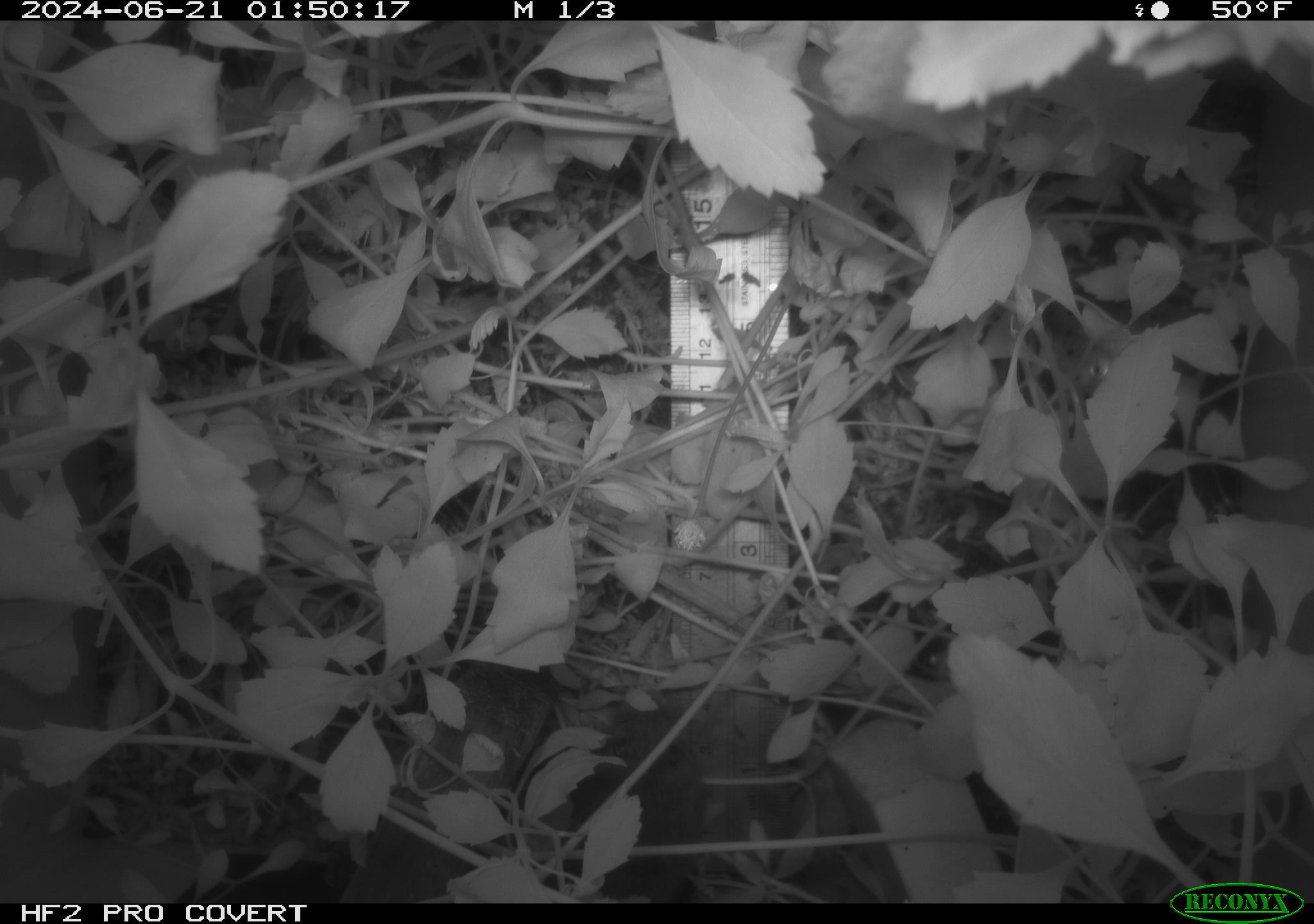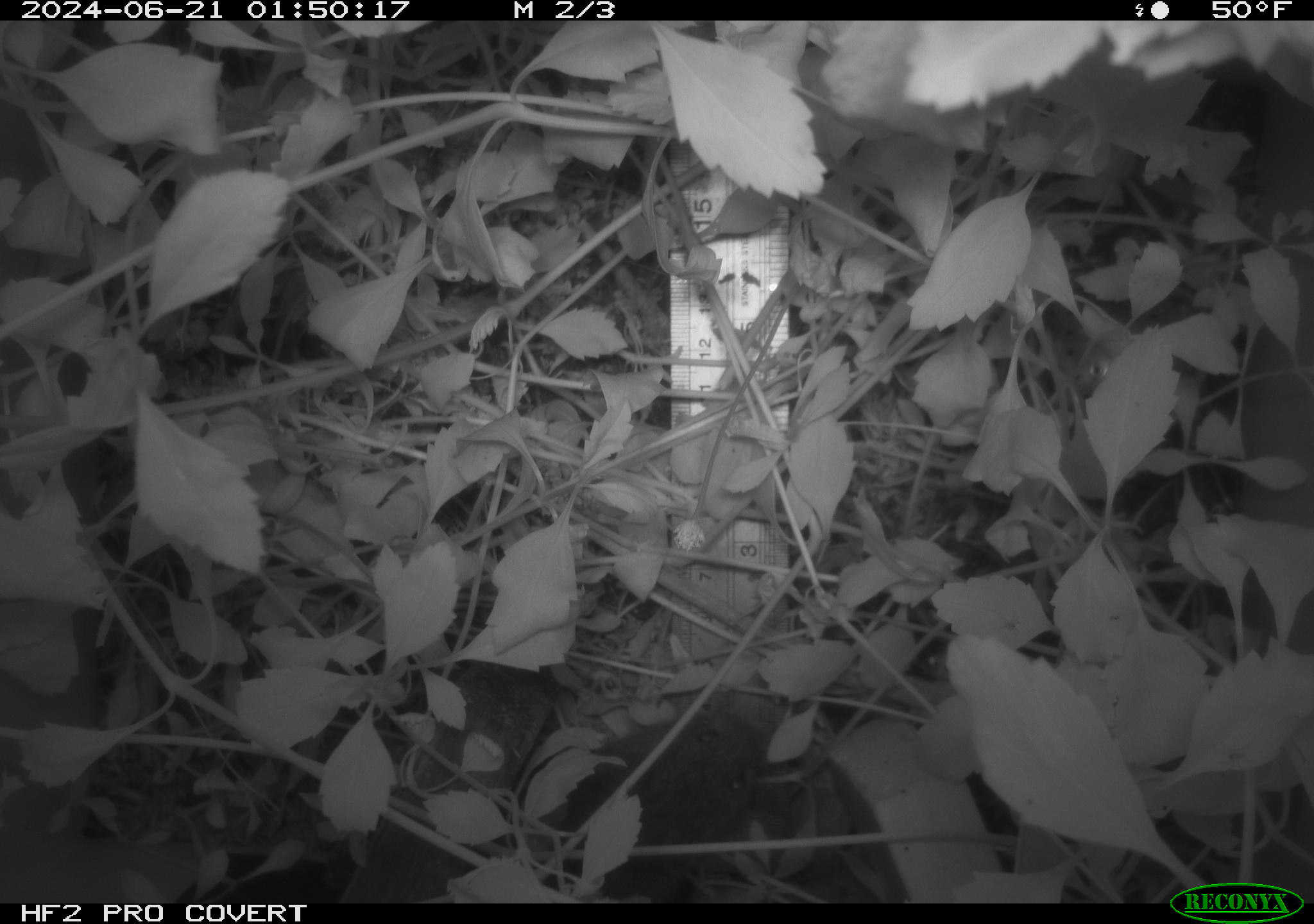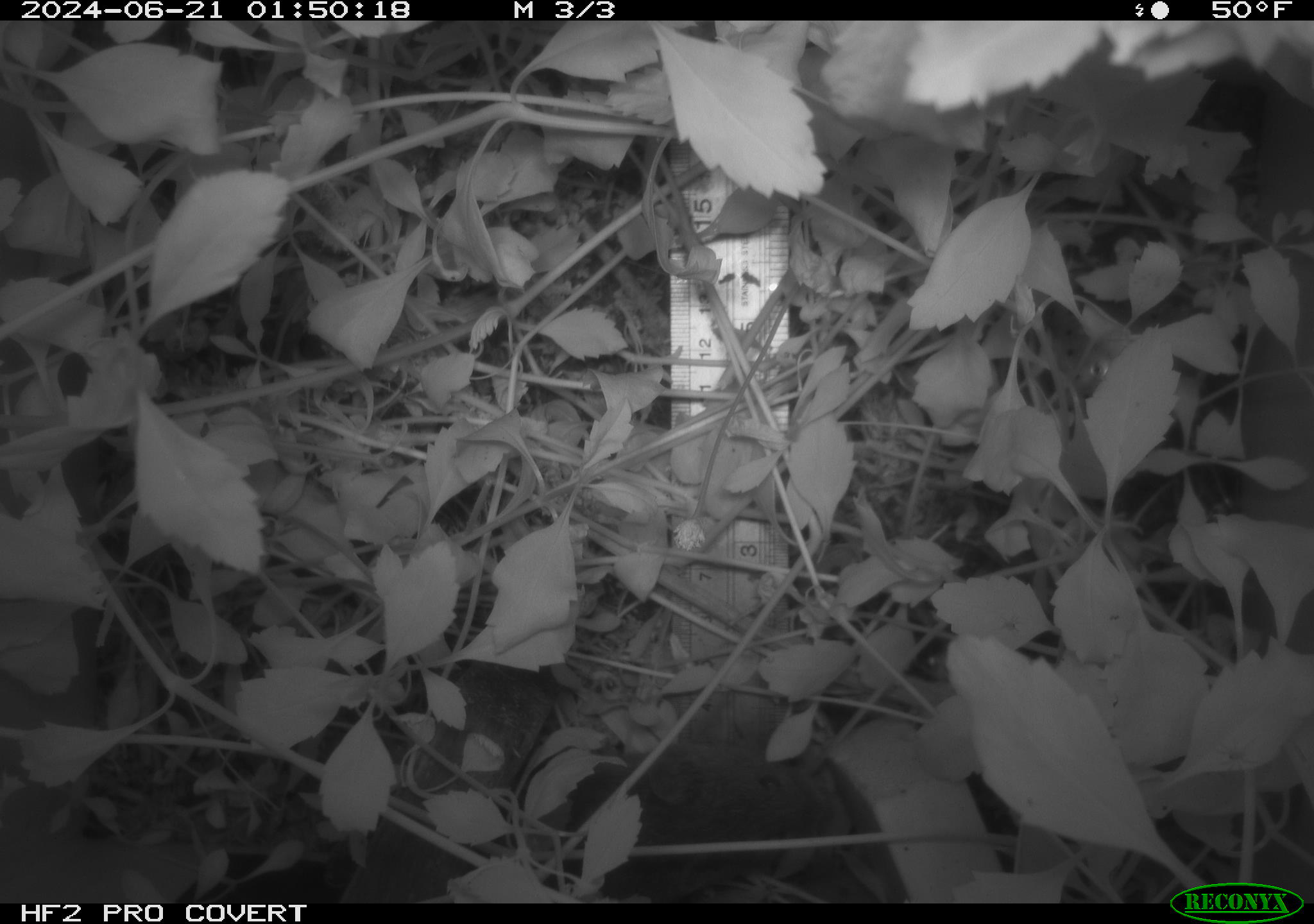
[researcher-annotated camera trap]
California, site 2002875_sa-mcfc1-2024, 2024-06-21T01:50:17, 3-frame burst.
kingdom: Animalia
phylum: Chordata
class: Mammalia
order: Rodentia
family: Cricetidae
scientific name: Arvicolinae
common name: voles, lemmings, and muskrats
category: arvicolinae subfamily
Arvicolinae subfamily (voles, lemmings, and muskrats) (Arvicolinae).